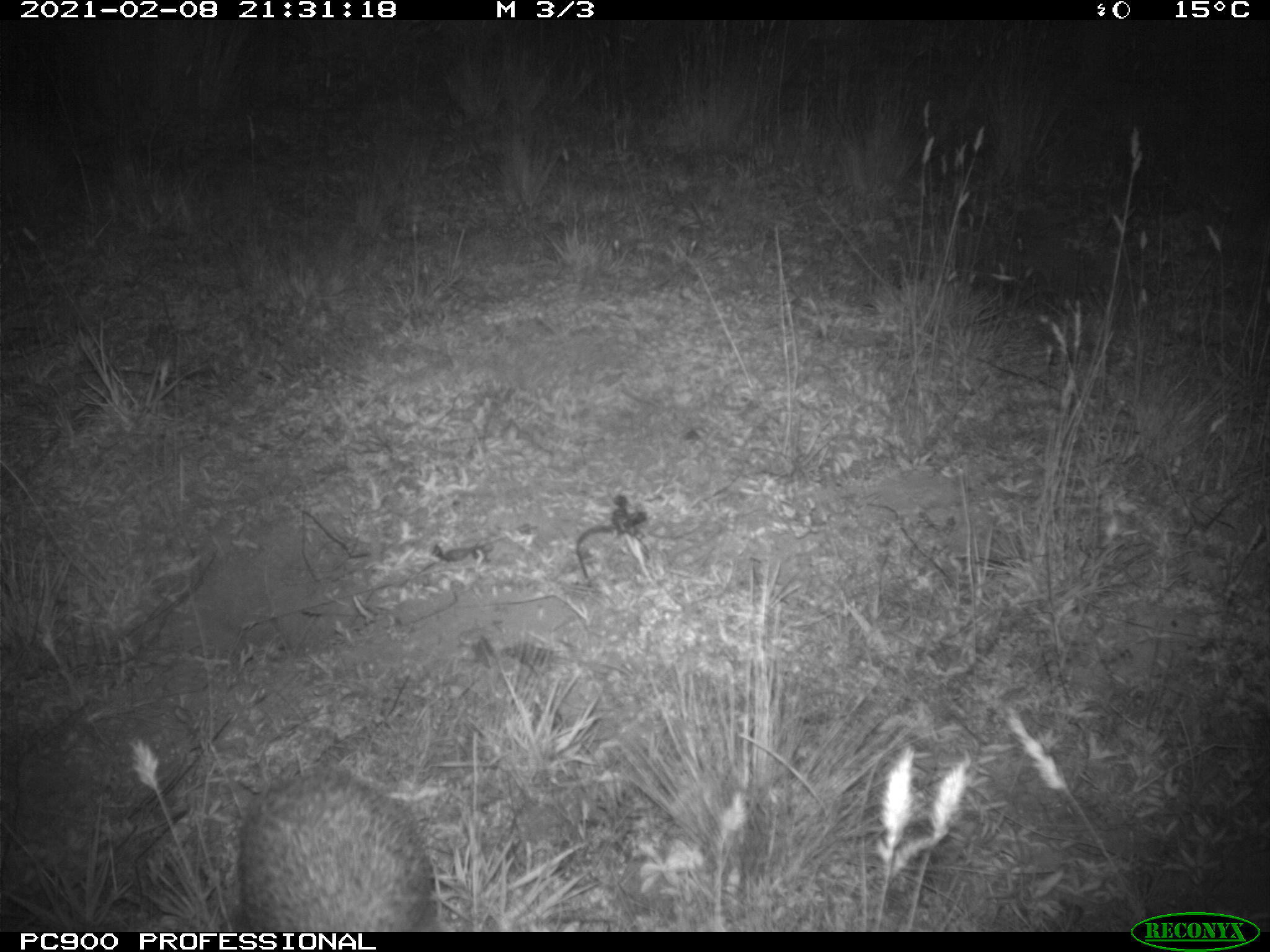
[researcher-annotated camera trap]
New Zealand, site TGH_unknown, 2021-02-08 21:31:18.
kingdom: Animalia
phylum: Chordata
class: Mammalia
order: Eulipotyphla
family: Erinaceidae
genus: Erinaceus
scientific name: Erinaceus europaeus europaeus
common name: european hedgehog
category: hedgehog